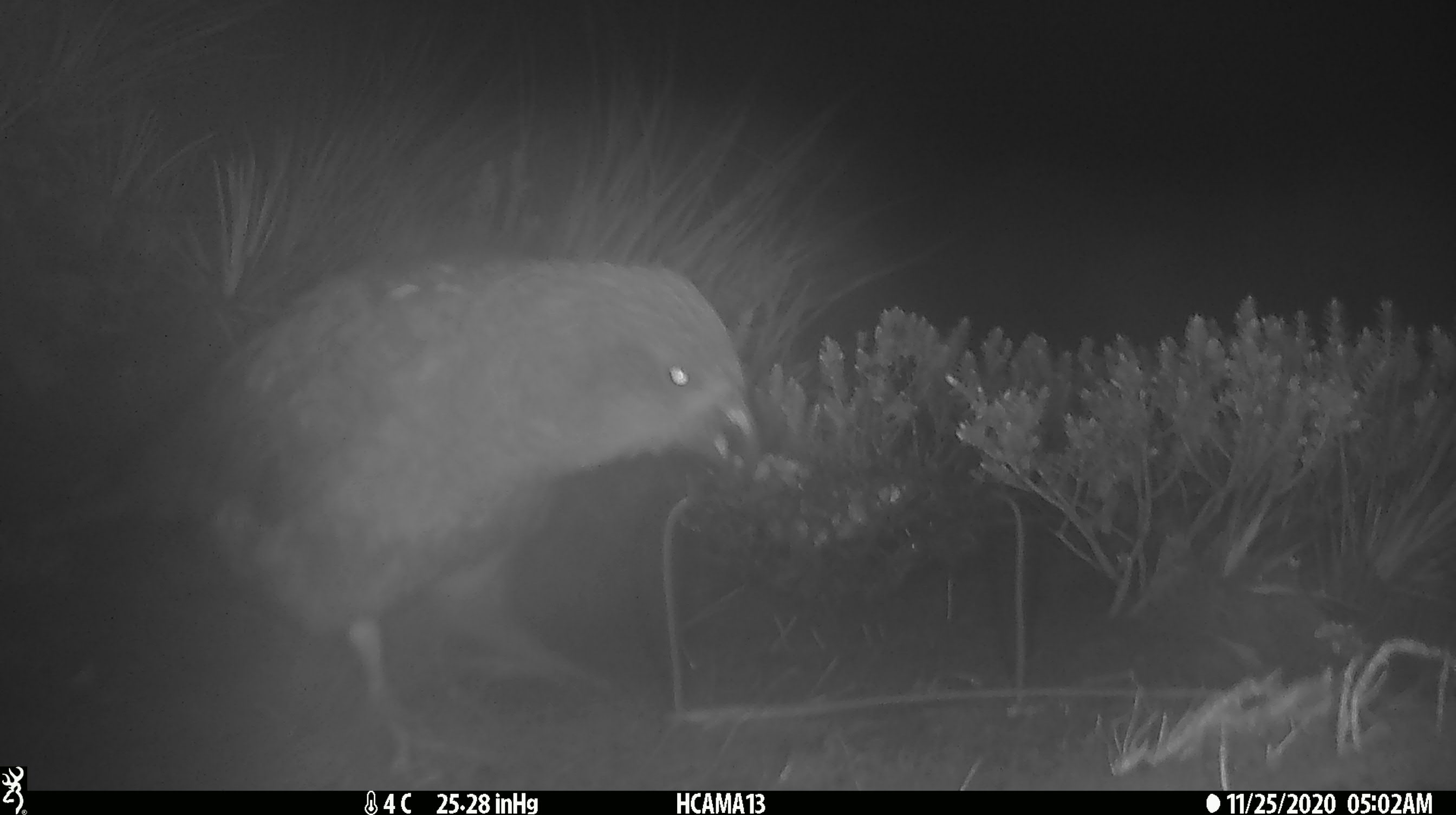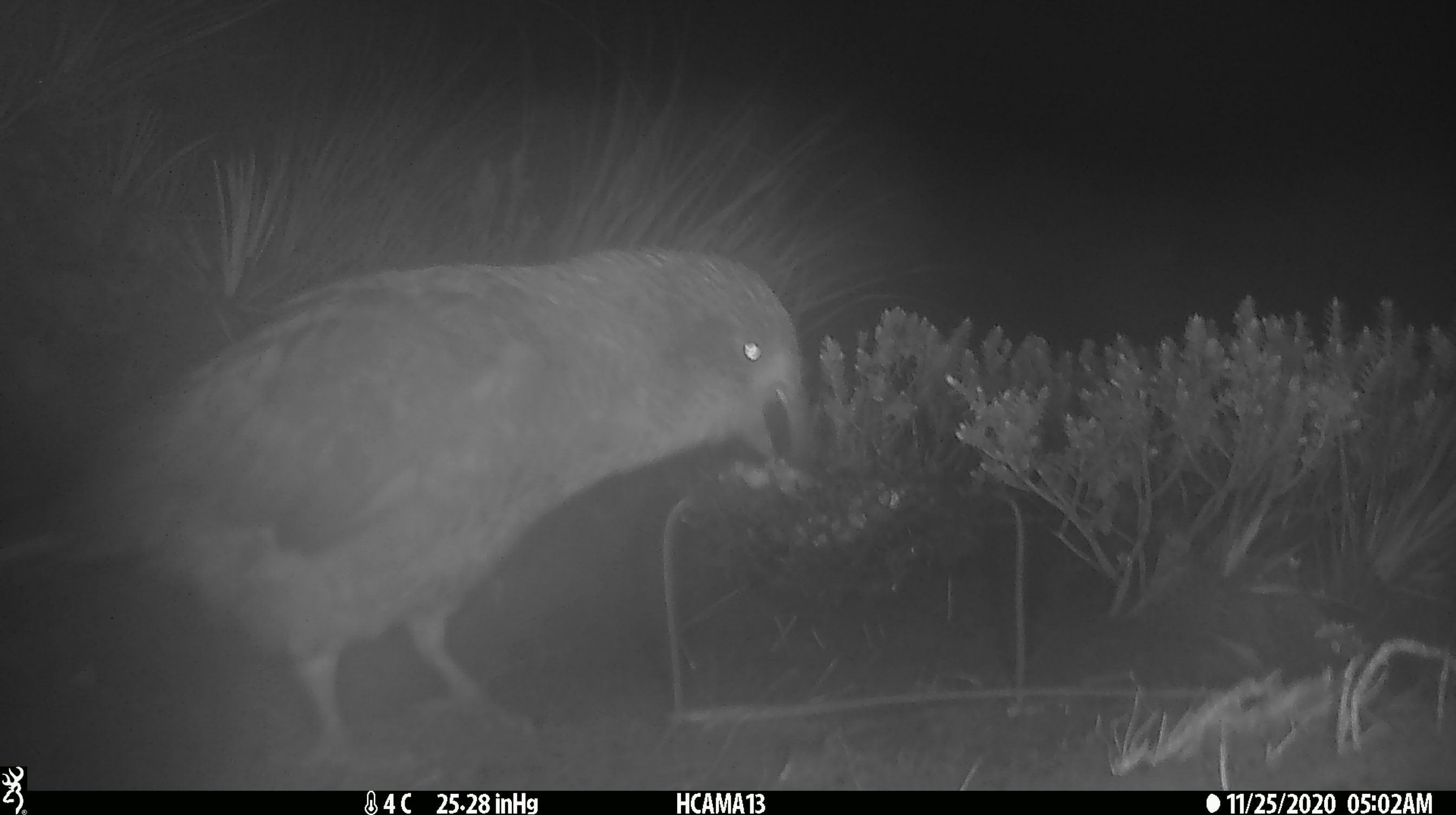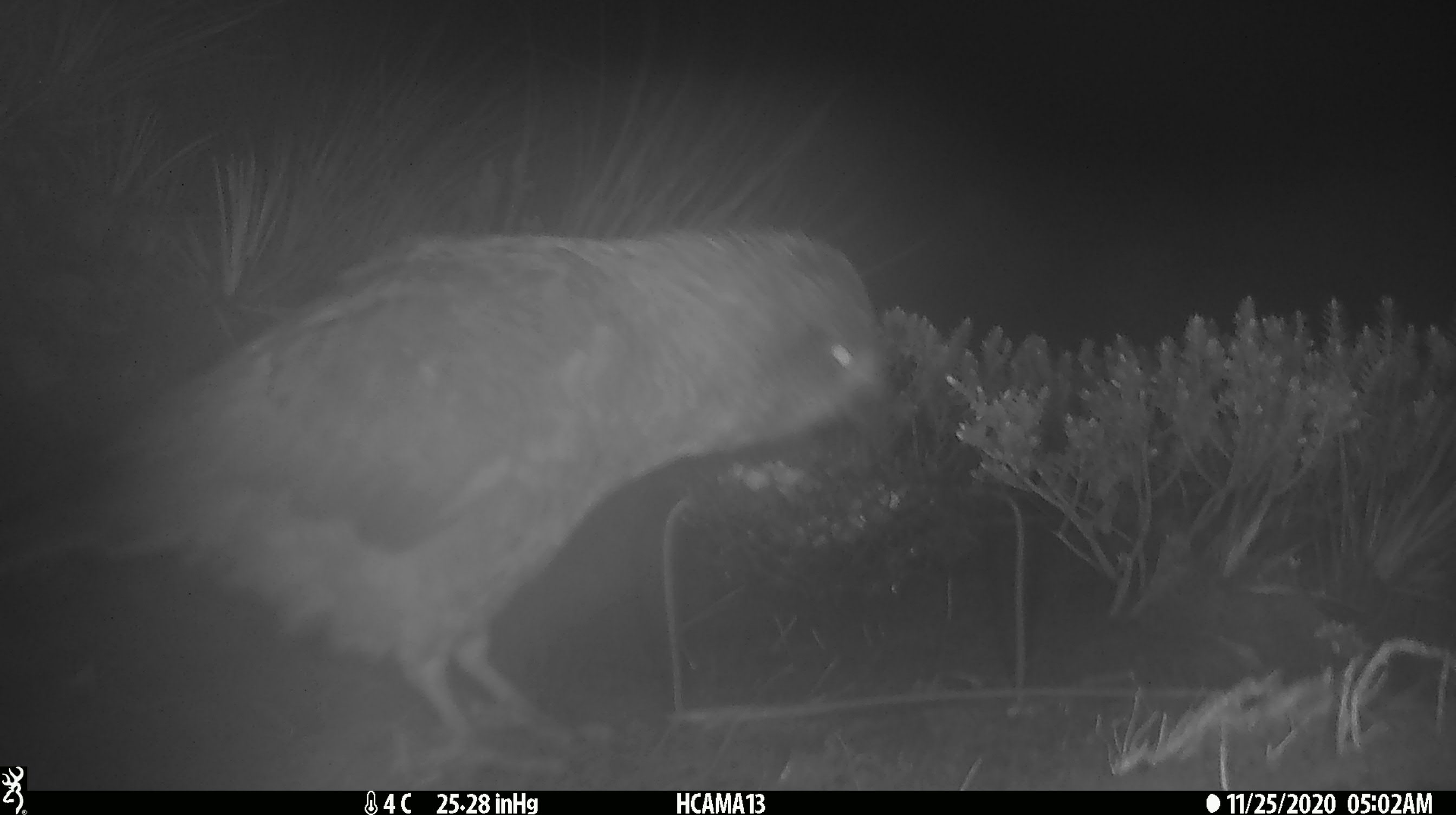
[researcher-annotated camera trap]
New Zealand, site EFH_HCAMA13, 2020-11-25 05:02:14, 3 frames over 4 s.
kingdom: Animalia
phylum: Chordata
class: Aves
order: Psittaciformes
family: Strigopidae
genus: Nestor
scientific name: Nestor notabilis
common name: kea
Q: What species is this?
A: Kea (Nestor notabilis).